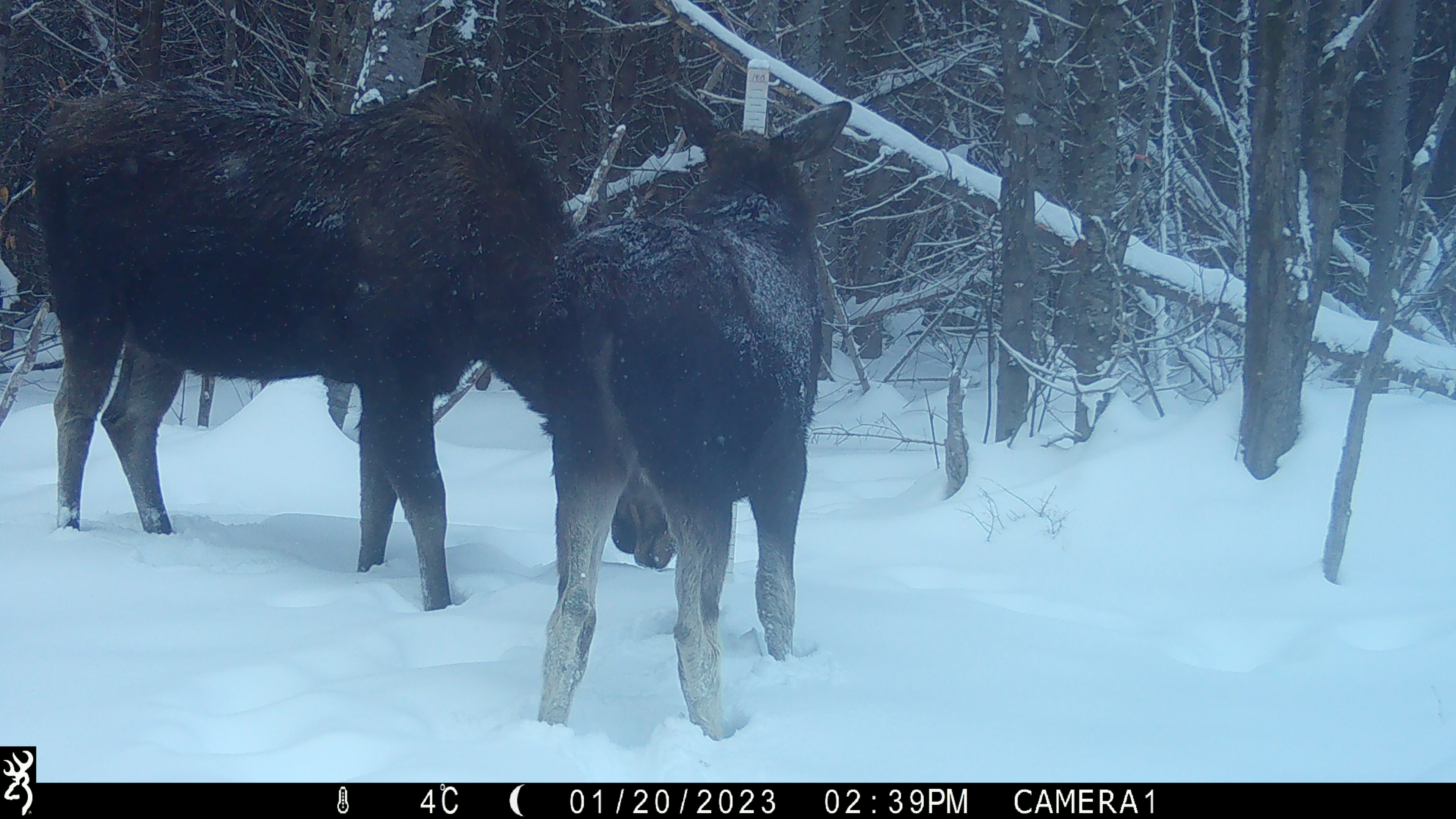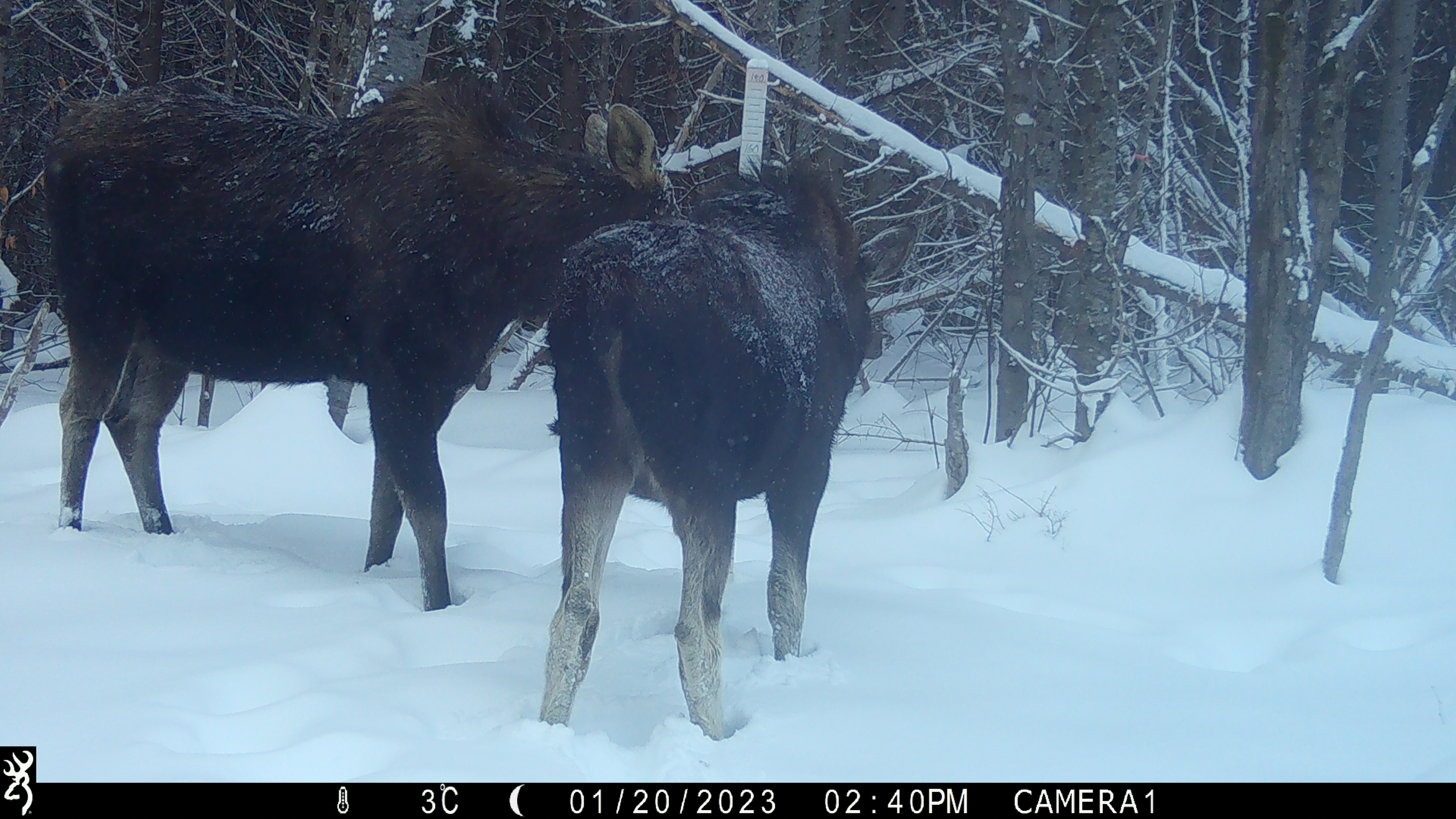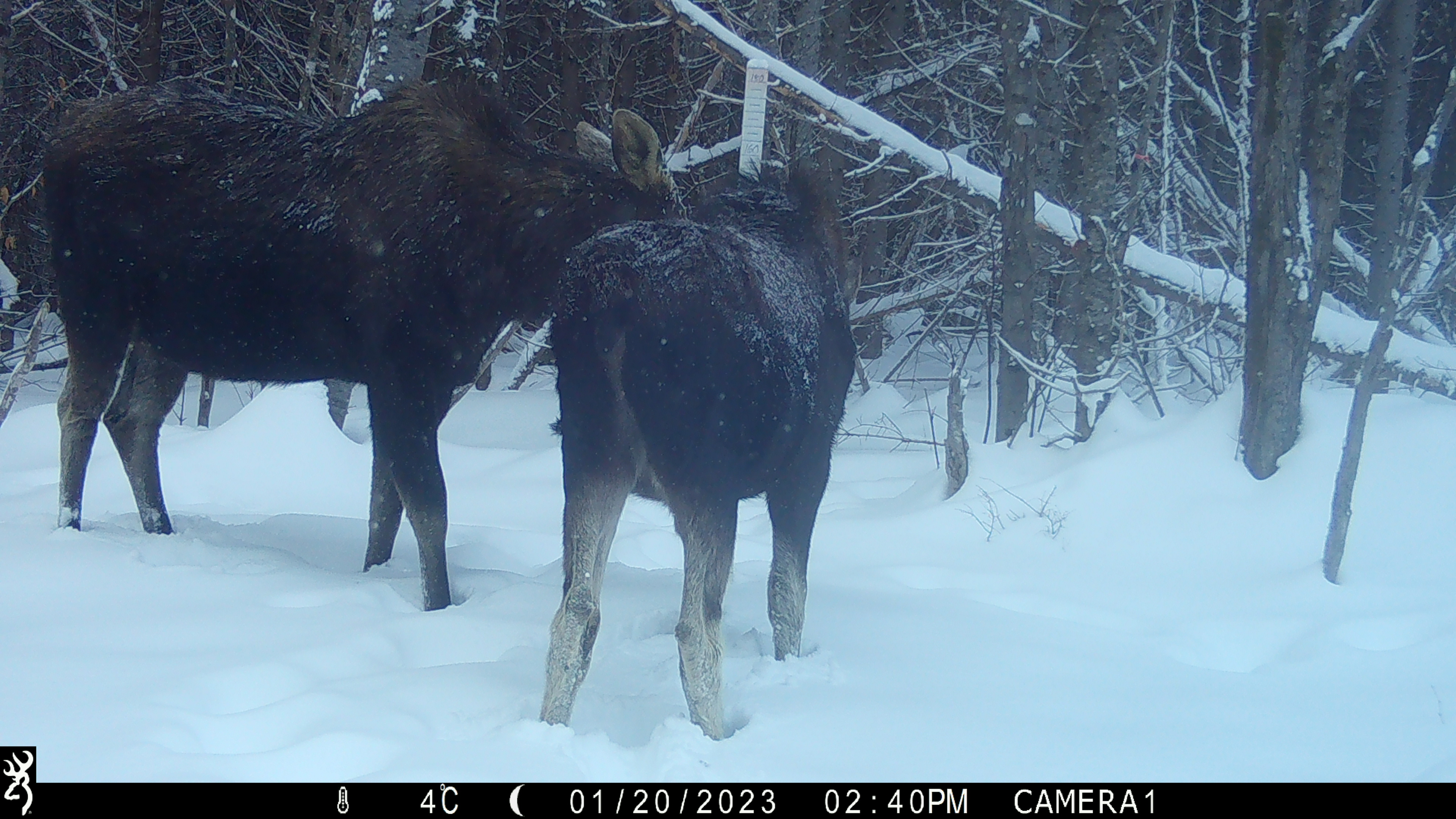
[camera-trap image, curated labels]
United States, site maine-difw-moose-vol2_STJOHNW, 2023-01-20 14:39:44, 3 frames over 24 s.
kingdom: Animalia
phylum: Chordata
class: Mammalia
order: Artiodactyla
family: Cervidae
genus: Alces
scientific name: Alces alces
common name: moose